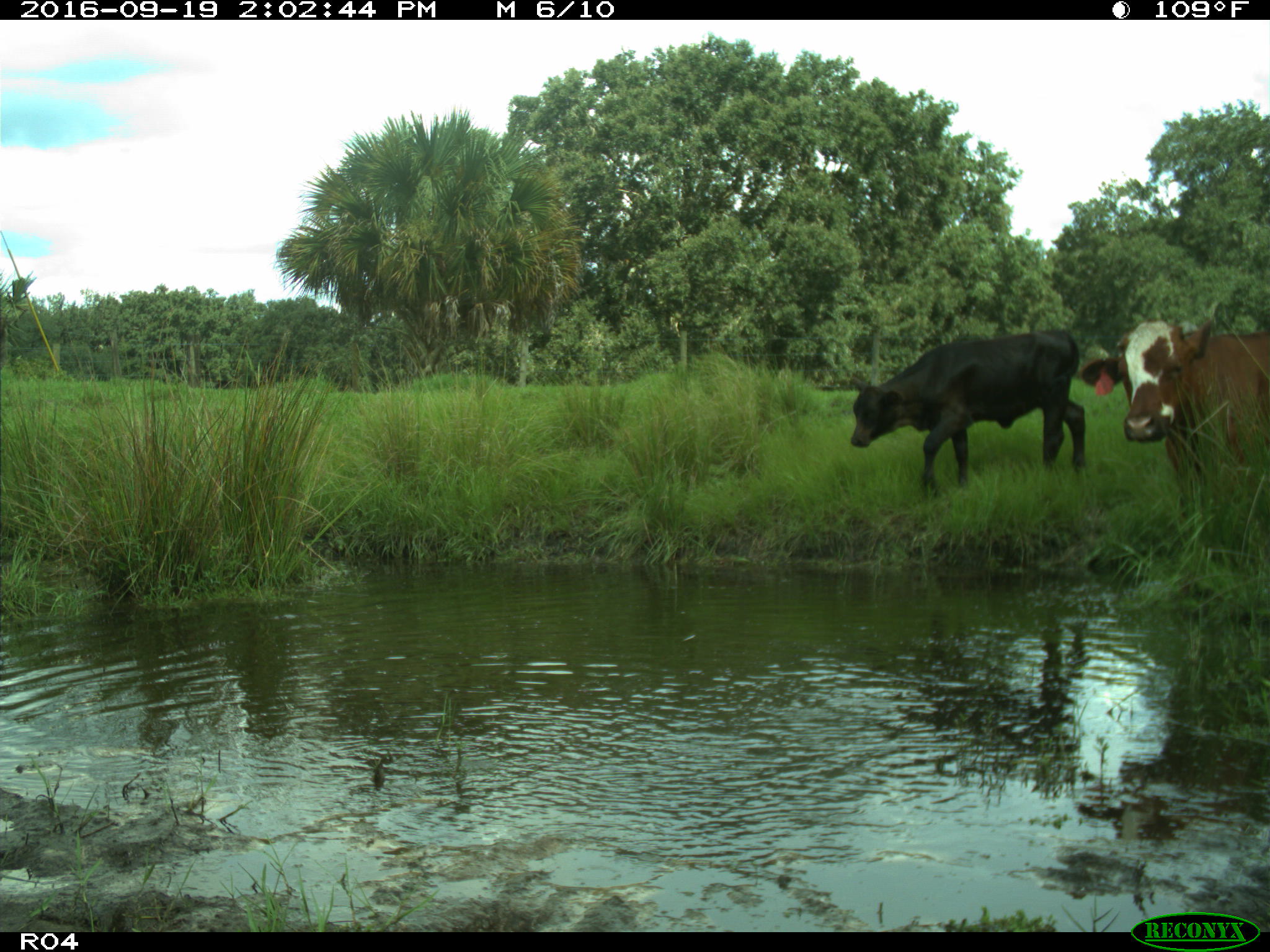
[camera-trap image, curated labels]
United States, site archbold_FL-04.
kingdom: Animalia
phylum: Chordata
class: Mammalia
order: Artiodactyla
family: Bovidae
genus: Bos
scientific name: Bos taurus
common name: domestic cow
Bos taurus (domestic cow).